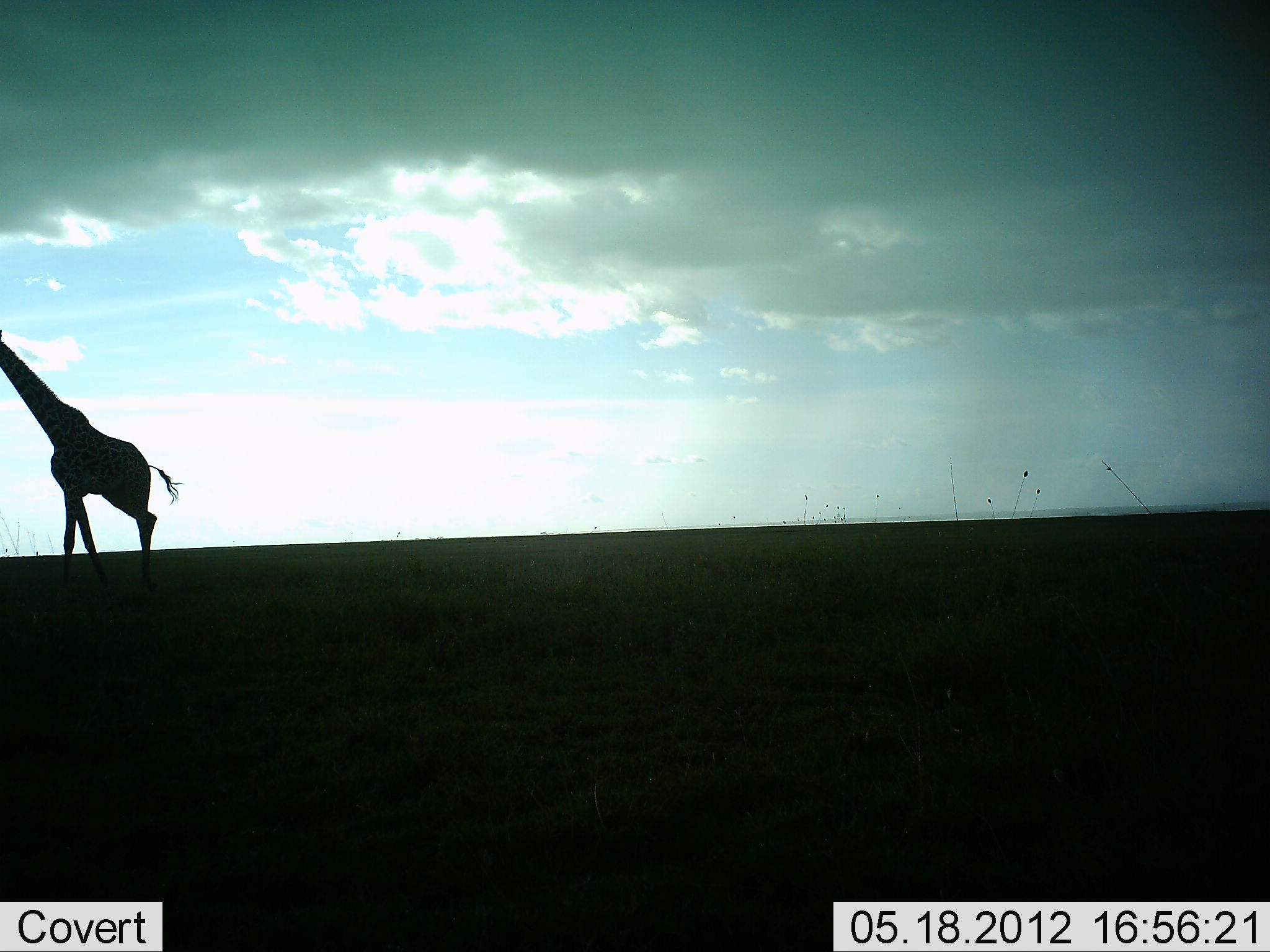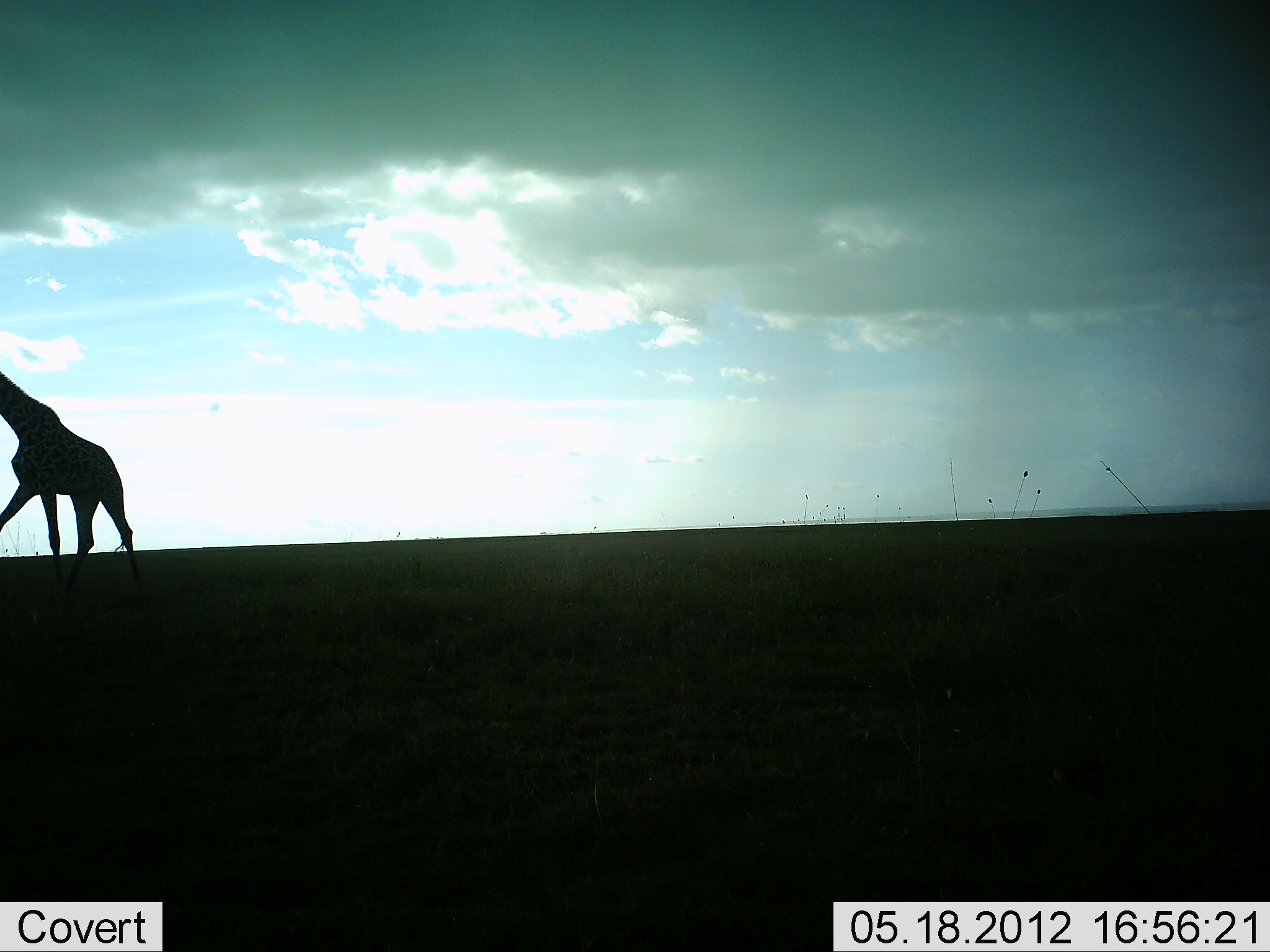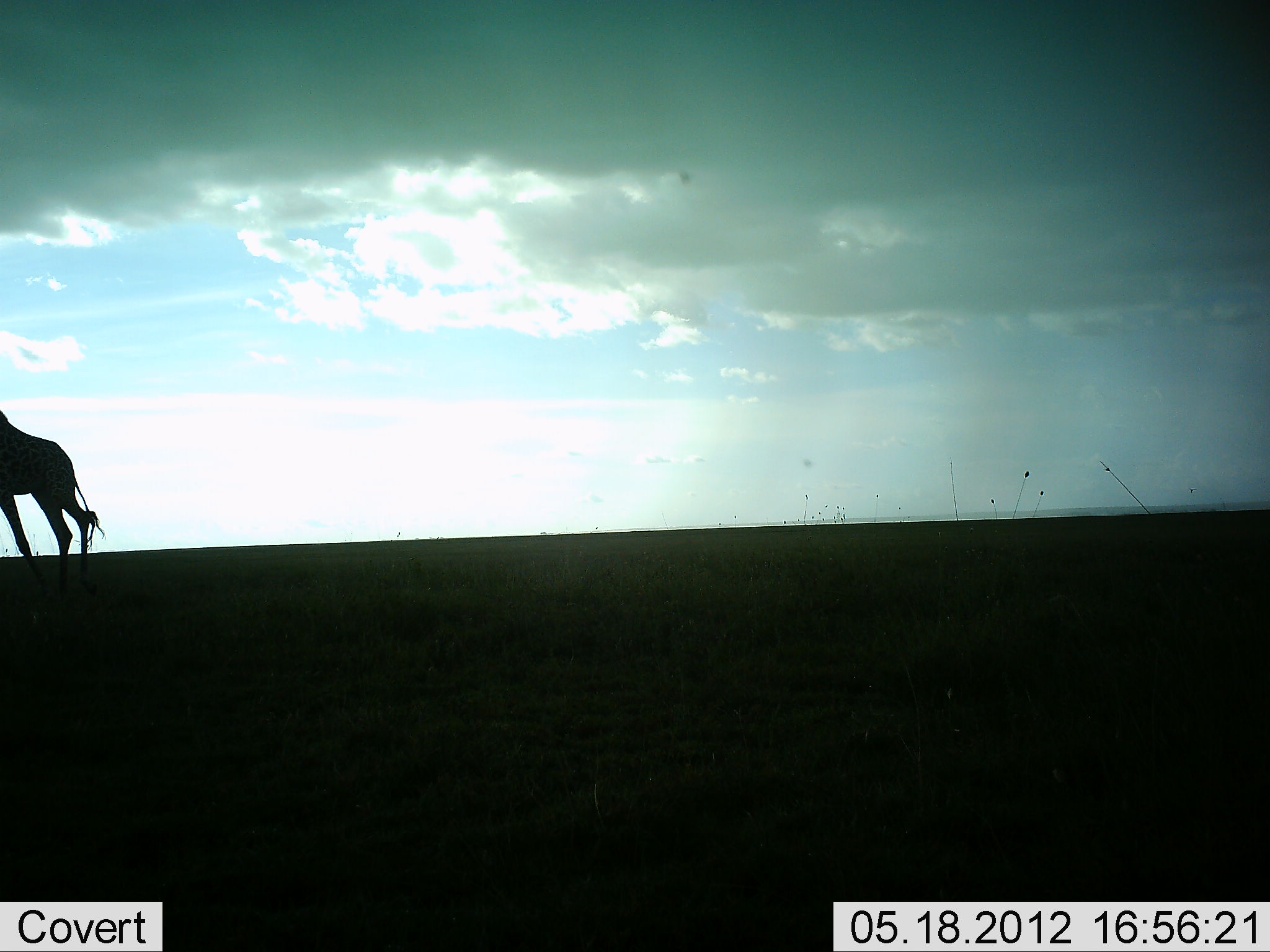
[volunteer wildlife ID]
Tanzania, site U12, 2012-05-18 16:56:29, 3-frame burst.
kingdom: Animalia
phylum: Chordata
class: Mammalia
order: Artiodactyla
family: Giraffidae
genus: Giraffa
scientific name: Giraffa camelopardalis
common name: giraffe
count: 1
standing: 0%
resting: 0%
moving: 100%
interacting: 0%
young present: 0%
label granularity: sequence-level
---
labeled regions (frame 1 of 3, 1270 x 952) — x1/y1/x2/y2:
animal: 0/329/180/594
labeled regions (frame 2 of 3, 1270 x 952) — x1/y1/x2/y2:
animal: 0/368/153/594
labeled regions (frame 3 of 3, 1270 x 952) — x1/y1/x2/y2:
animal: 0/408/109/594